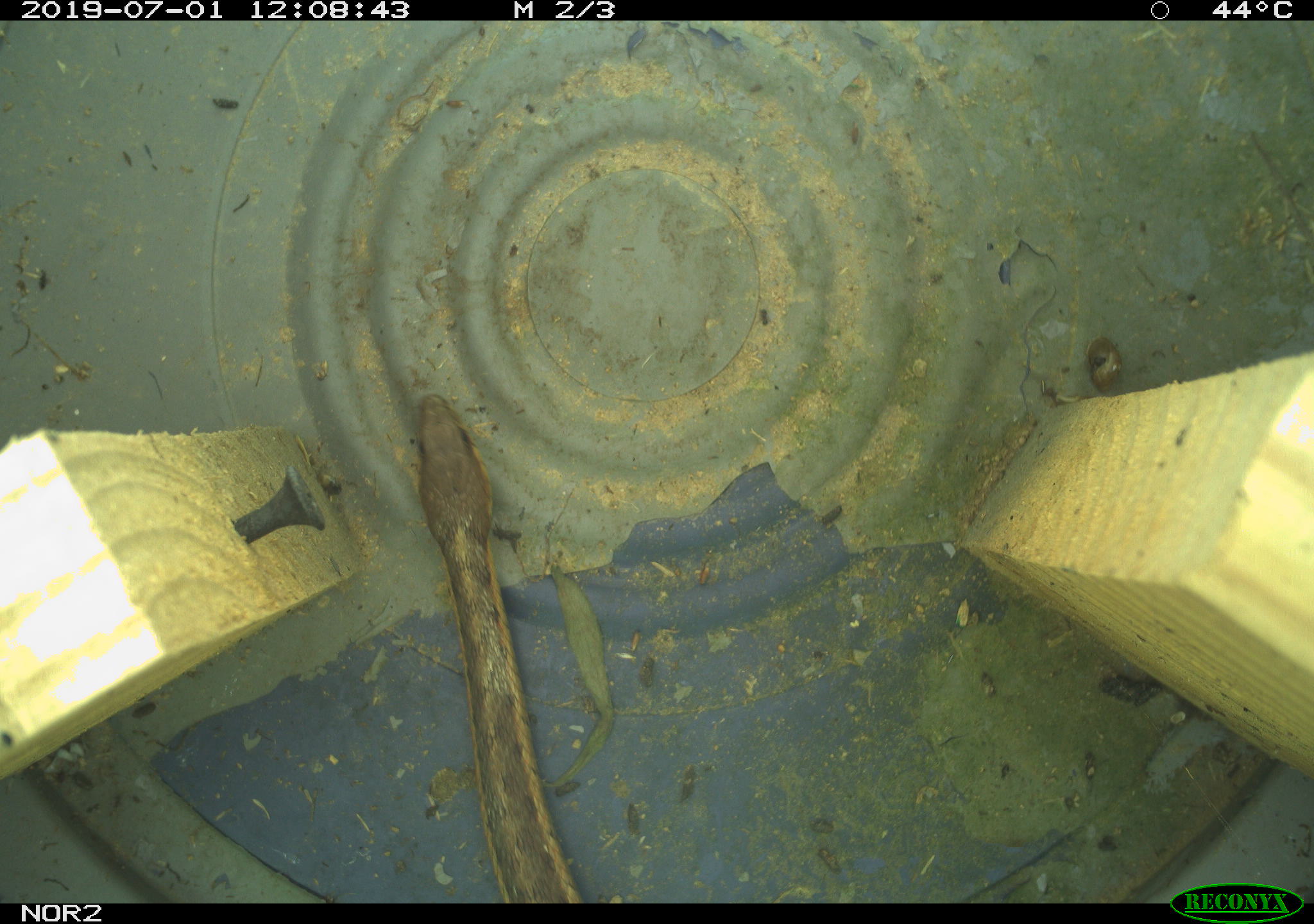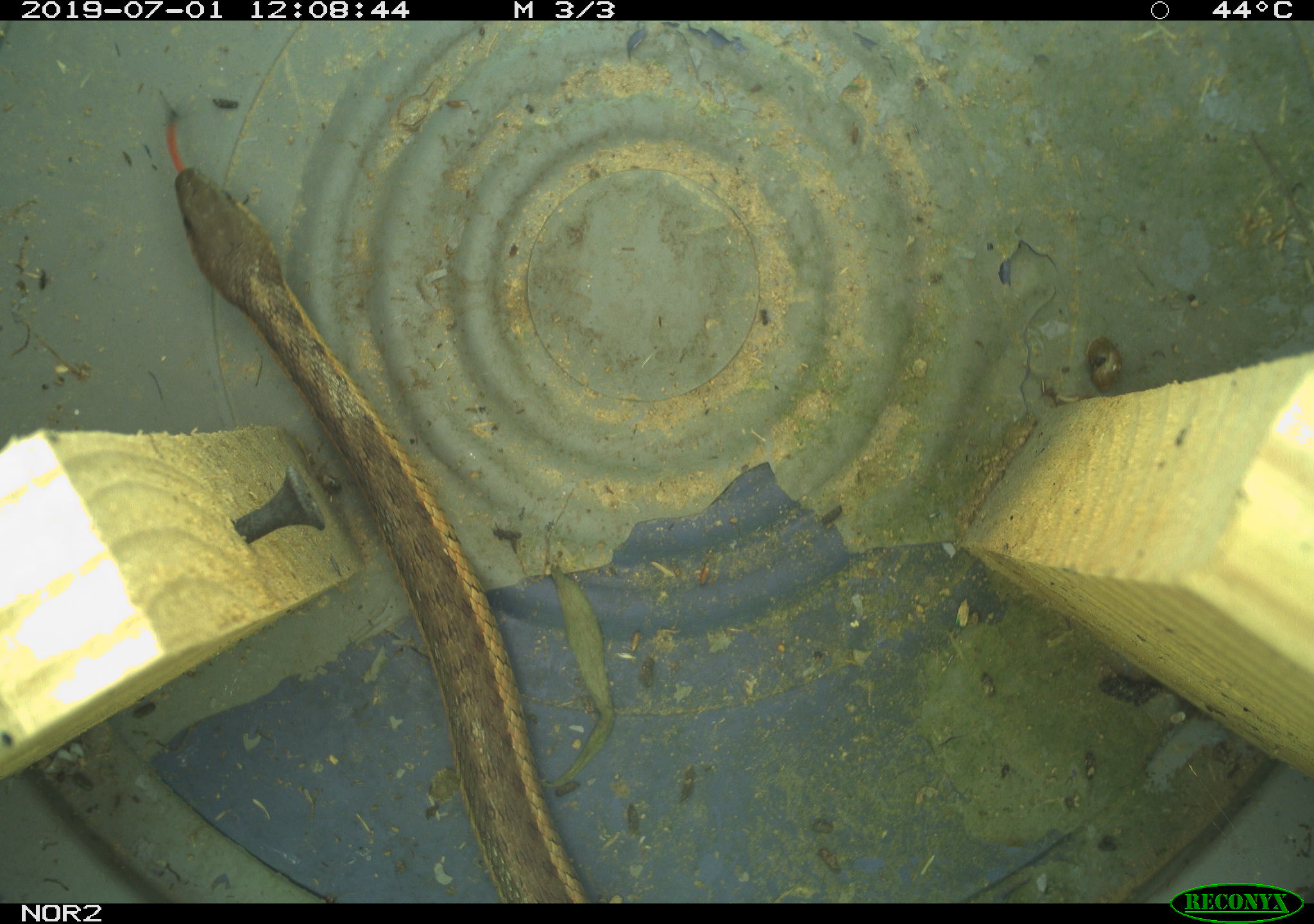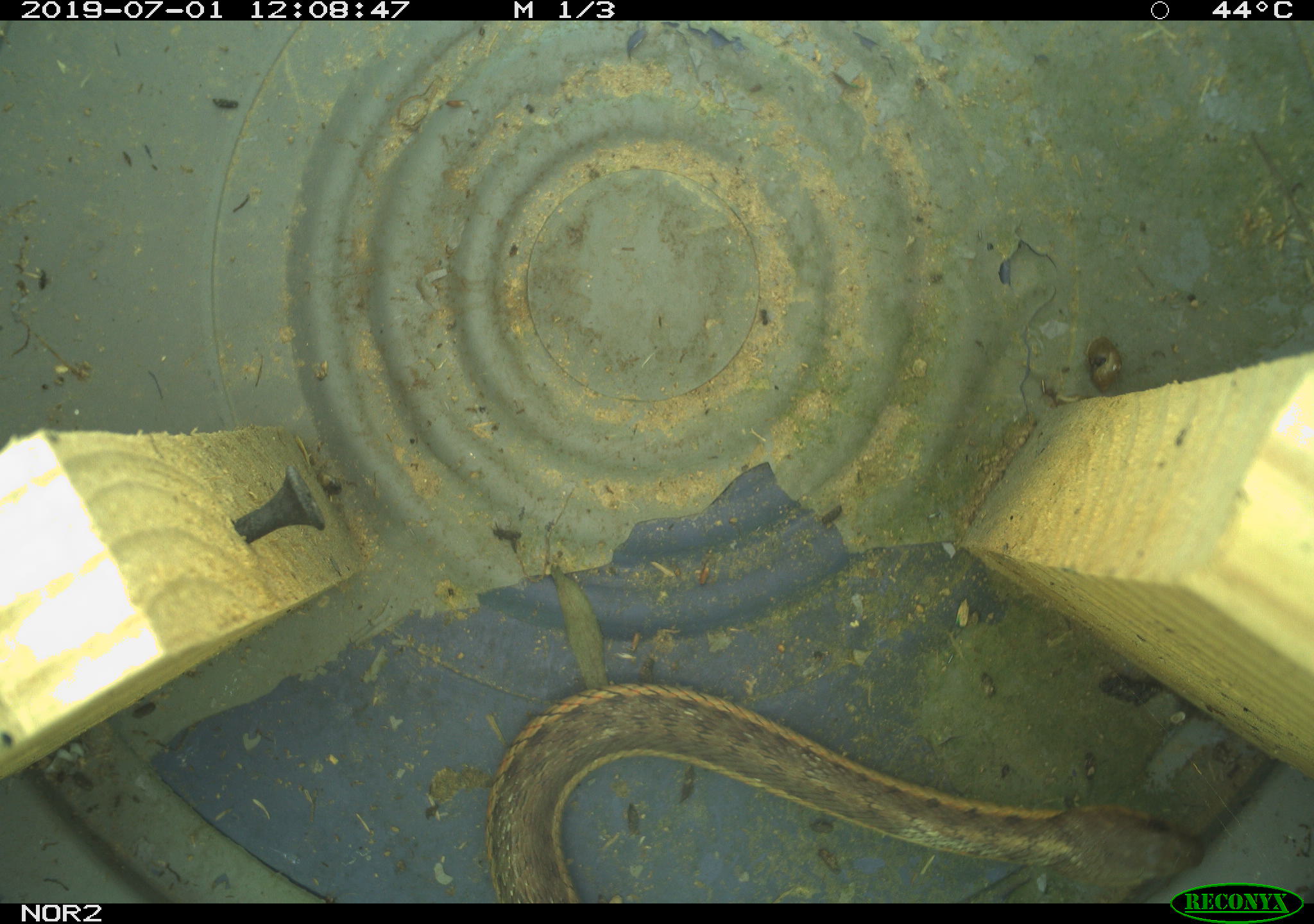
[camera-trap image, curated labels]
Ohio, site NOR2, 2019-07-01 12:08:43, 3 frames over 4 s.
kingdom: Animalia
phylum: Chordata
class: Reptilia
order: Squamata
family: Colubridae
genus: Thamnophis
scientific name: Thamnophis sirtalis sirtalis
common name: eastern gartersnake